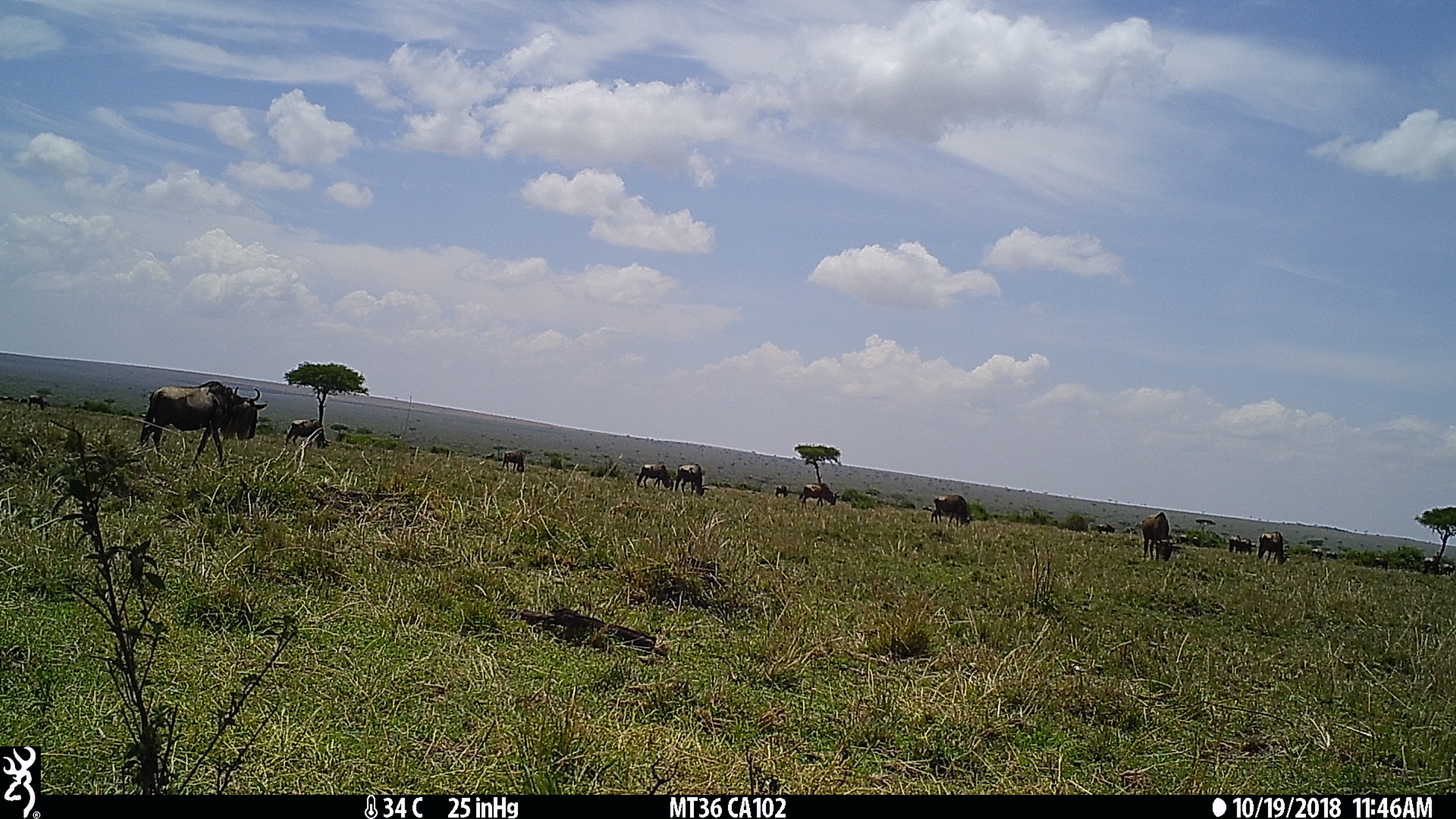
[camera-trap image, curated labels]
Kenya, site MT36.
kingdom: Animalia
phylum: Chordata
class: Mammalia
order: Artiodactyla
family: Bovidae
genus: Connochaetes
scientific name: Connochaetes taurinus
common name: blue wildebeest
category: wildebeest